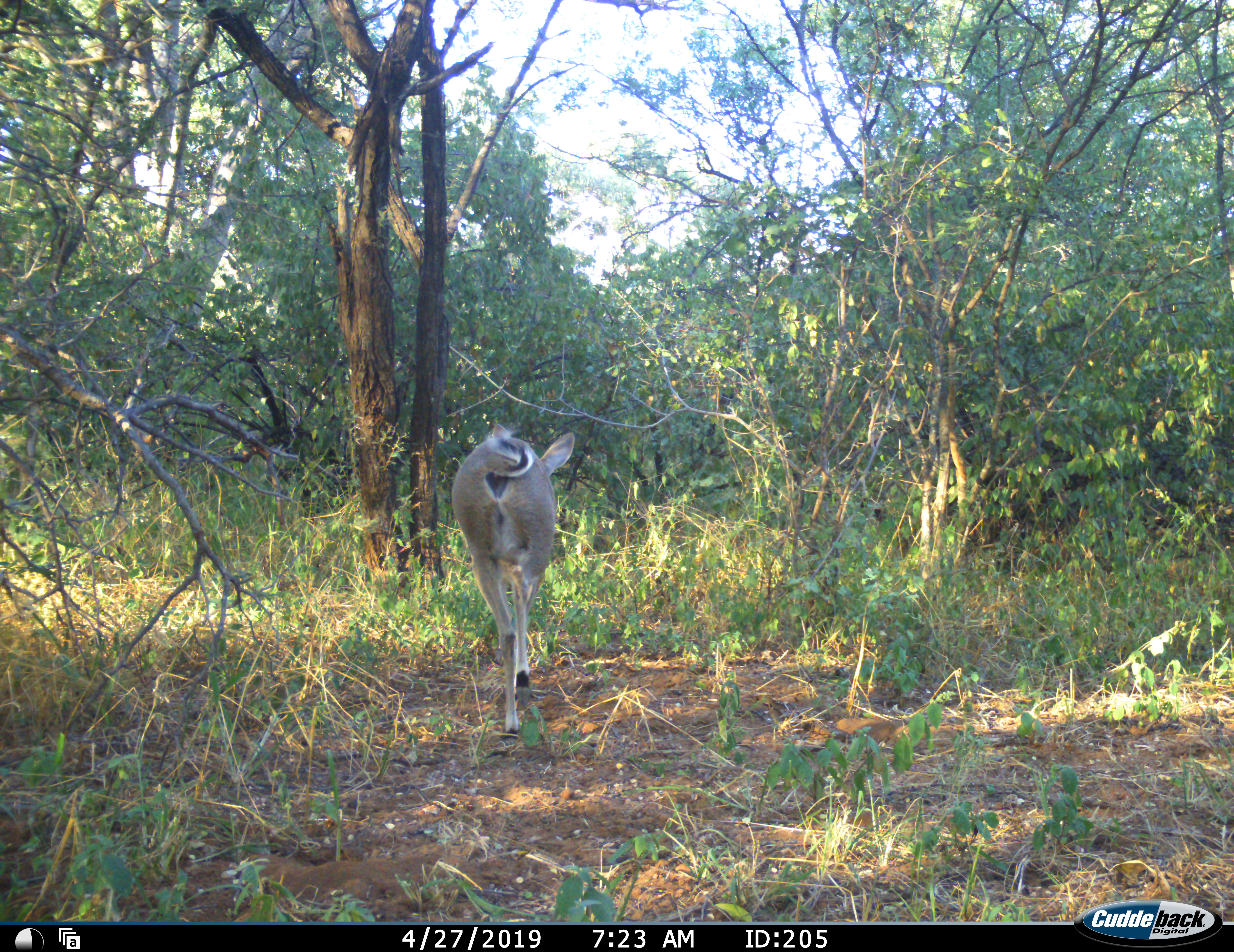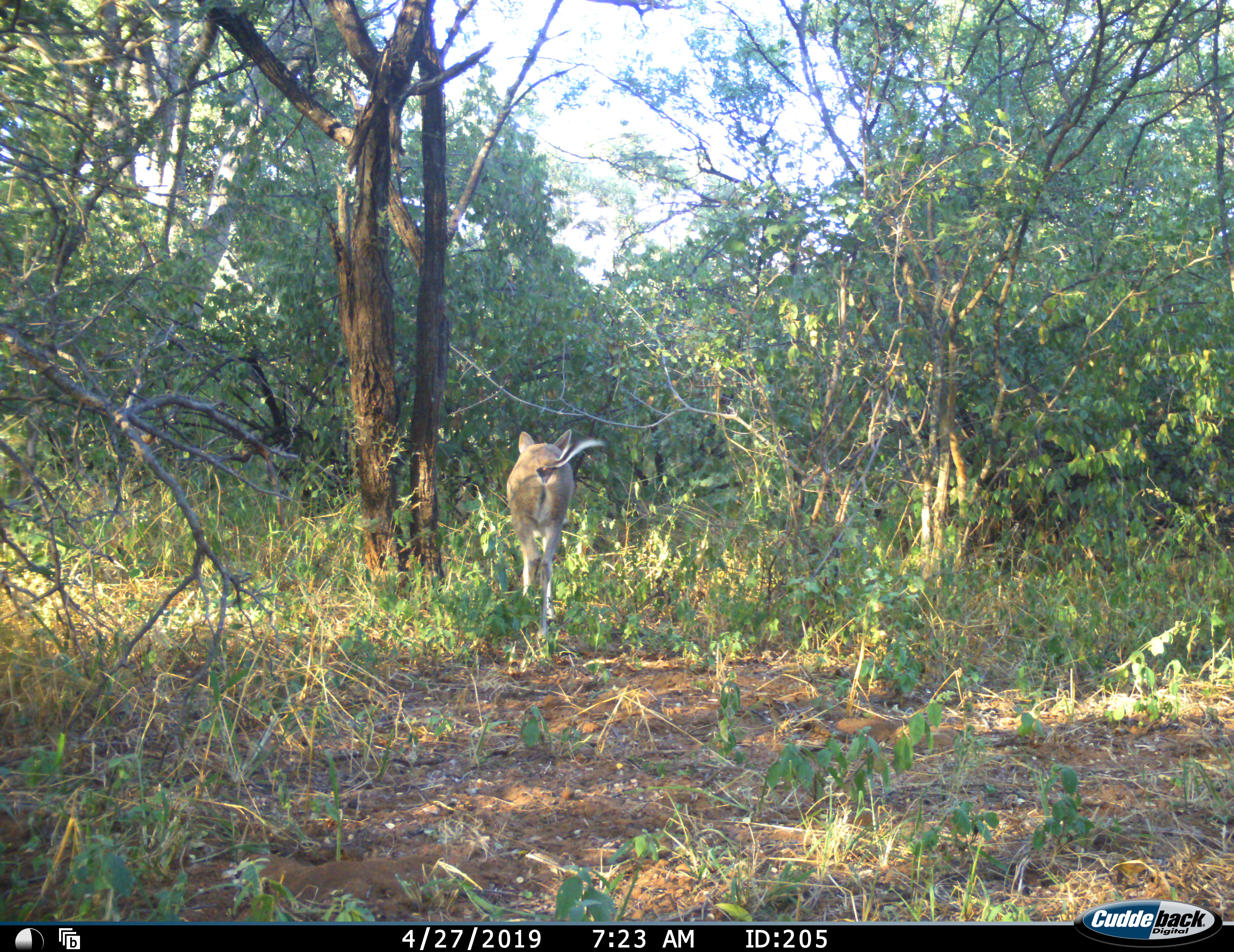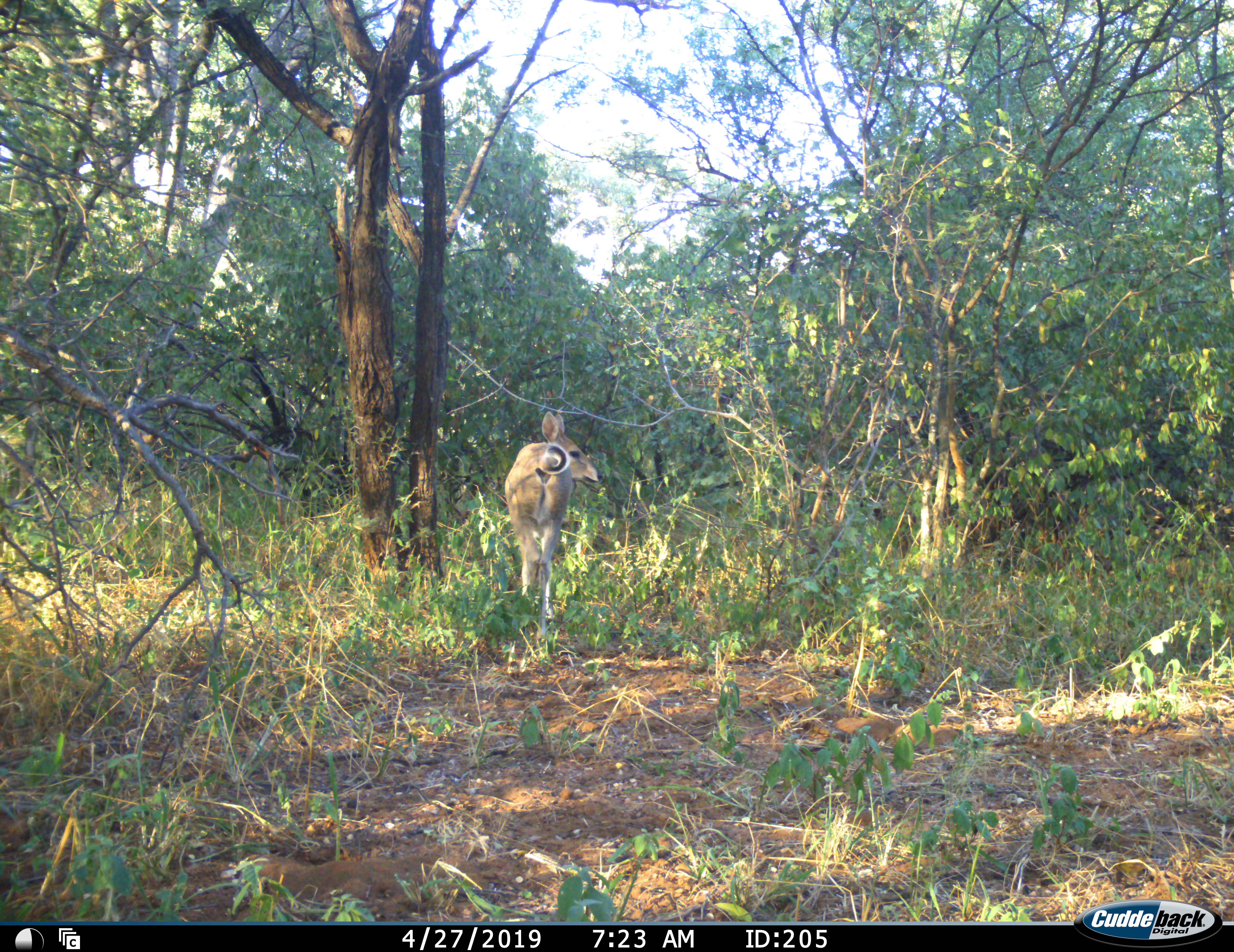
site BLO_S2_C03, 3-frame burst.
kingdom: Animalia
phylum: Chordata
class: Mammalia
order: Artiodactyla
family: Bovidae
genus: Sylvicapra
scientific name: Sylvicapra grimmia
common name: common duiker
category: duikercommongrey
Duikercommongrey (common duiker) (Sylvicapra grimmia), count 1. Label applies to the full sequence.